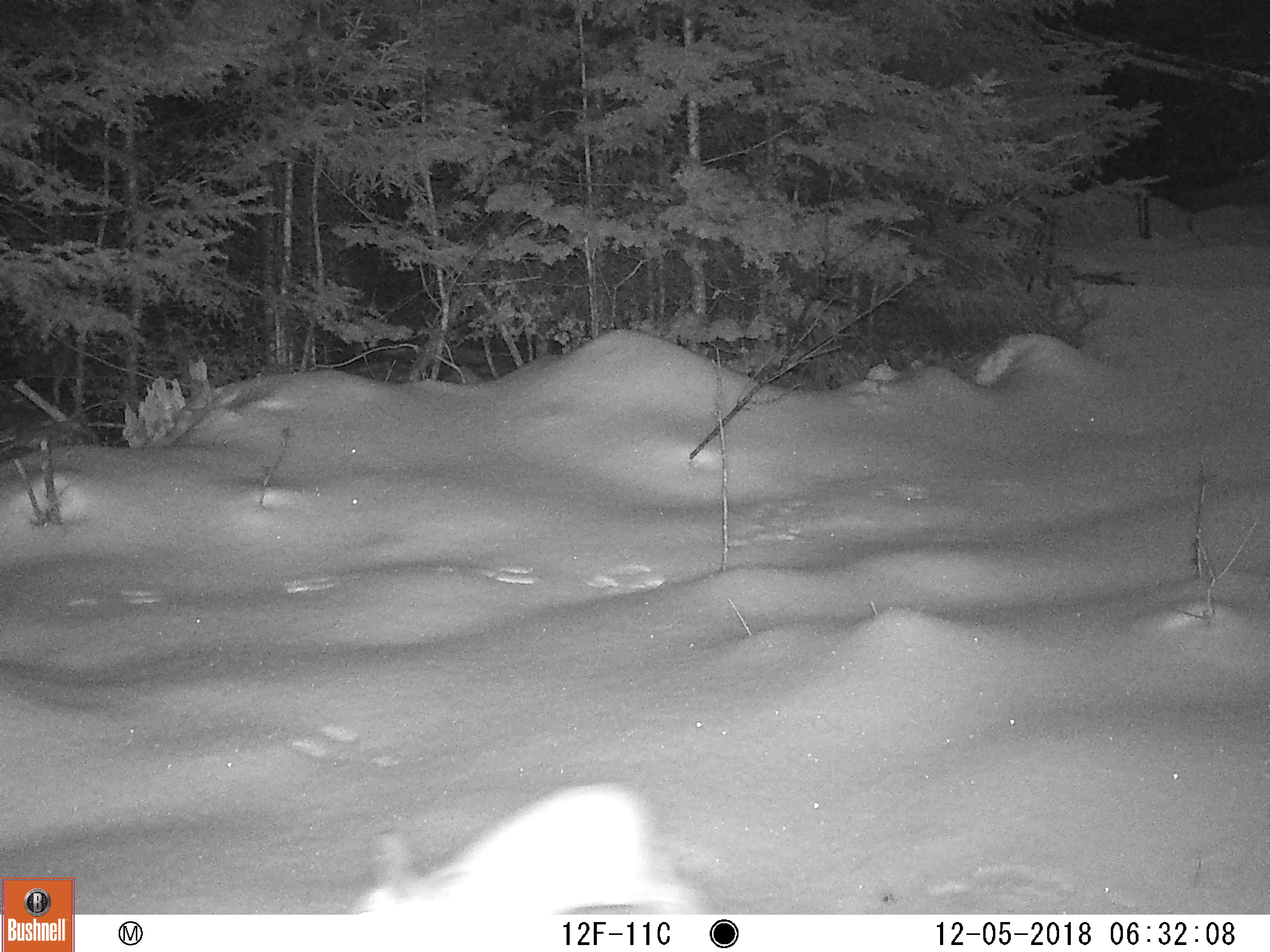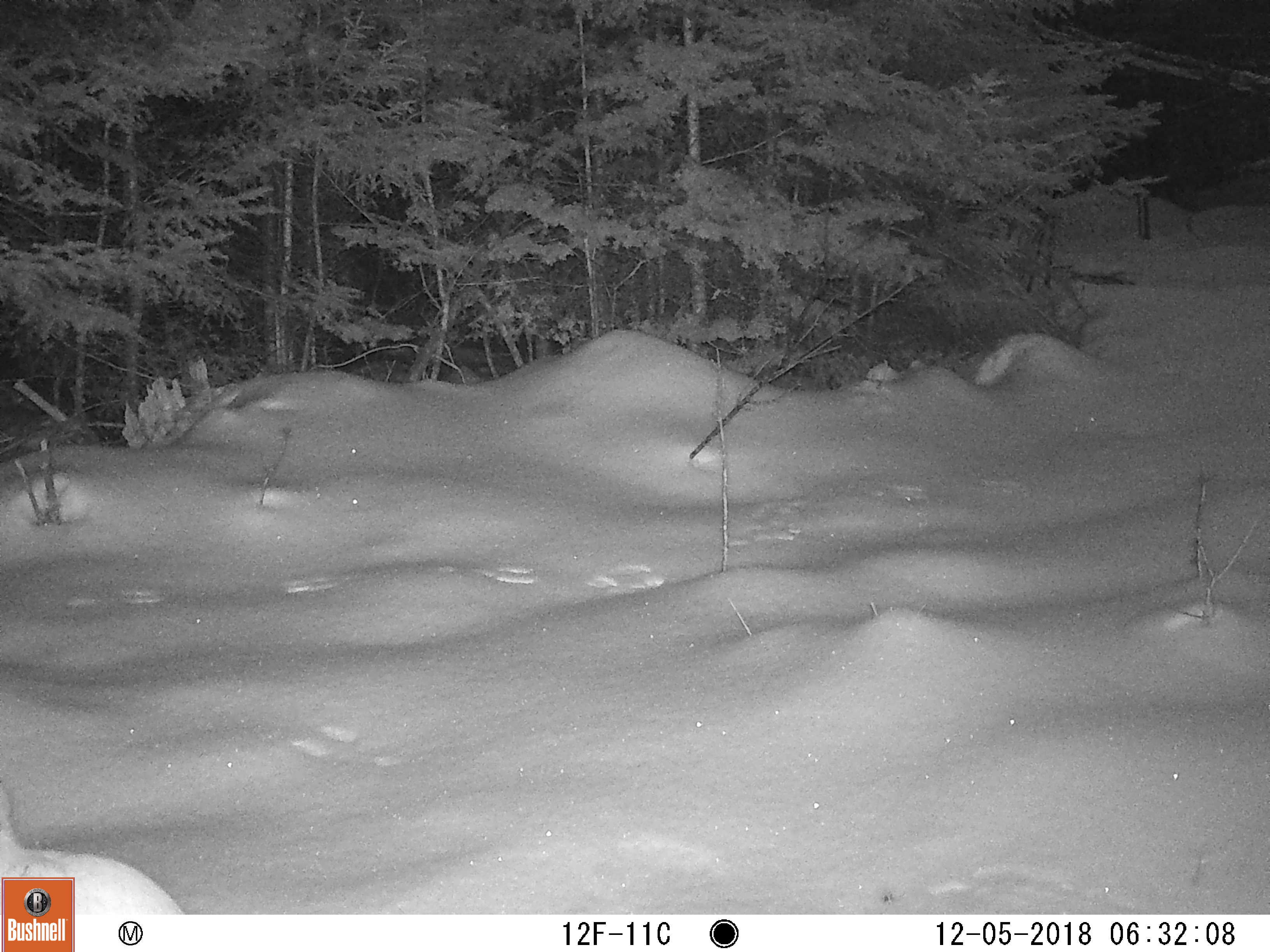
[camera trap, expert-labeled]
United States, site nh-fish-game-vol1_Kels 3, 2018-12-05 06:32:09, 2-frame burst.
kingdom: Animalia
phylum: Chordata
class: Mammalia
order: Lagomorpha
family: Leporidae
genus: Lepus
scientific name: Lepus americanus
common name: snowshoe hare